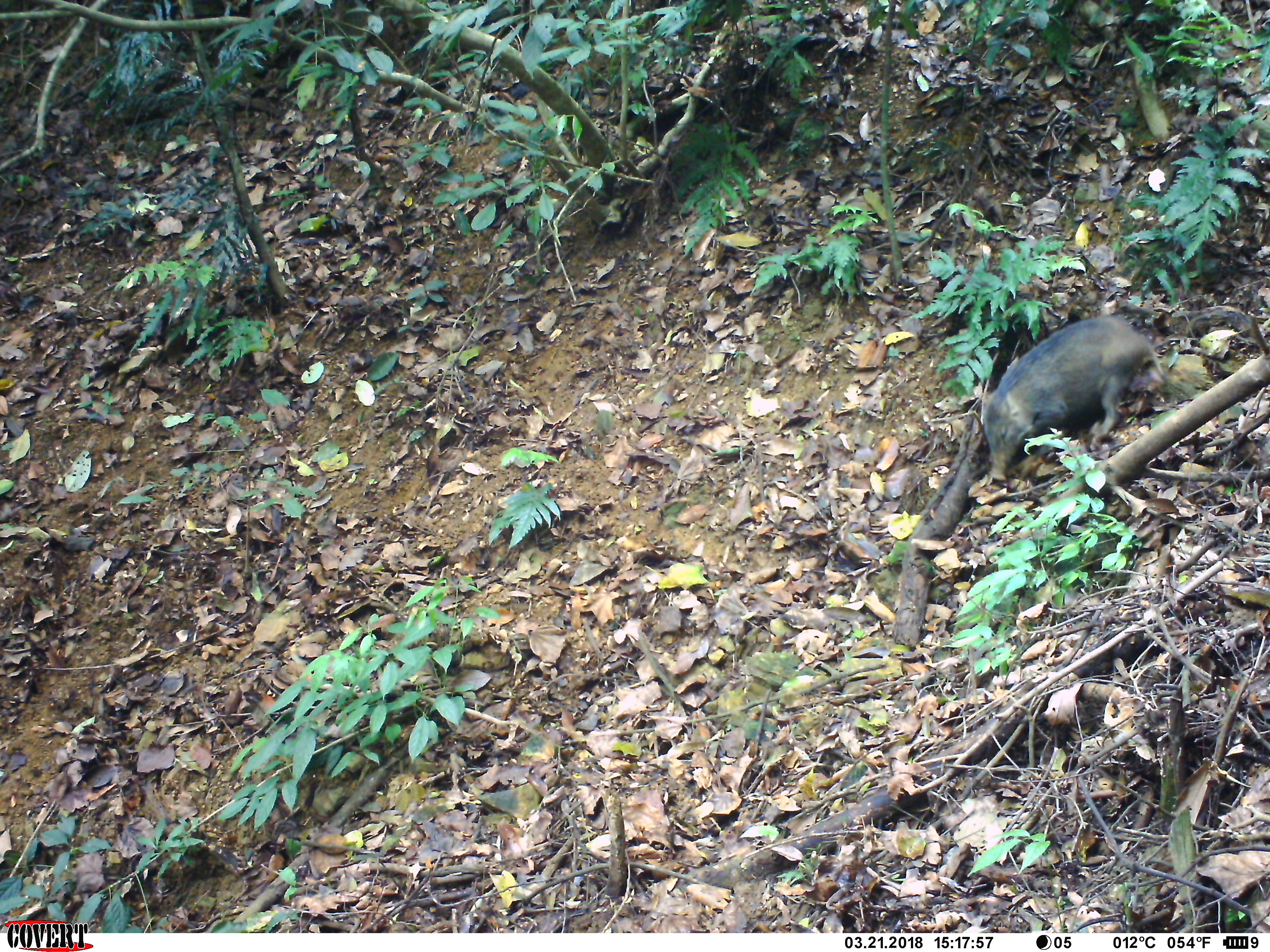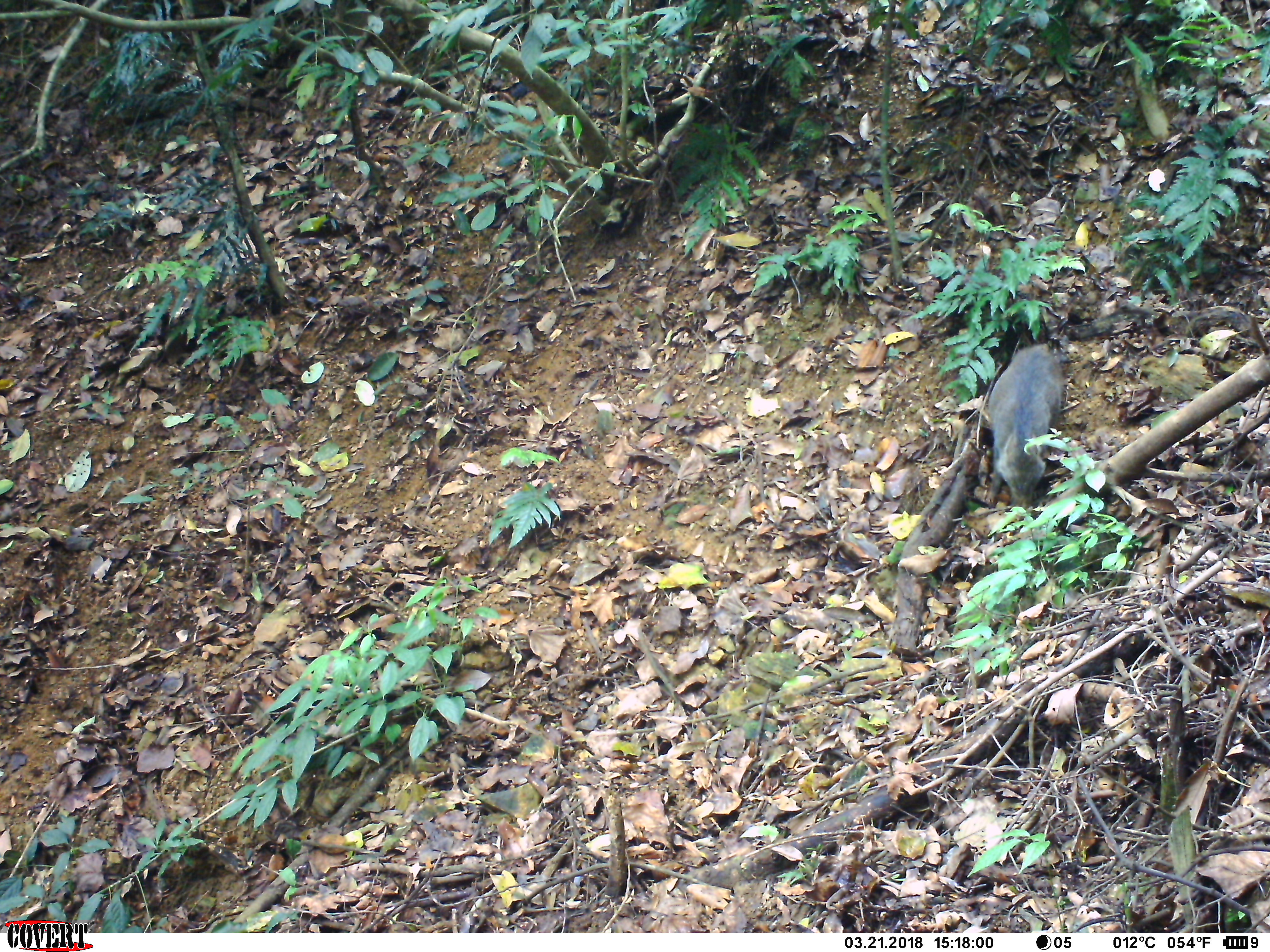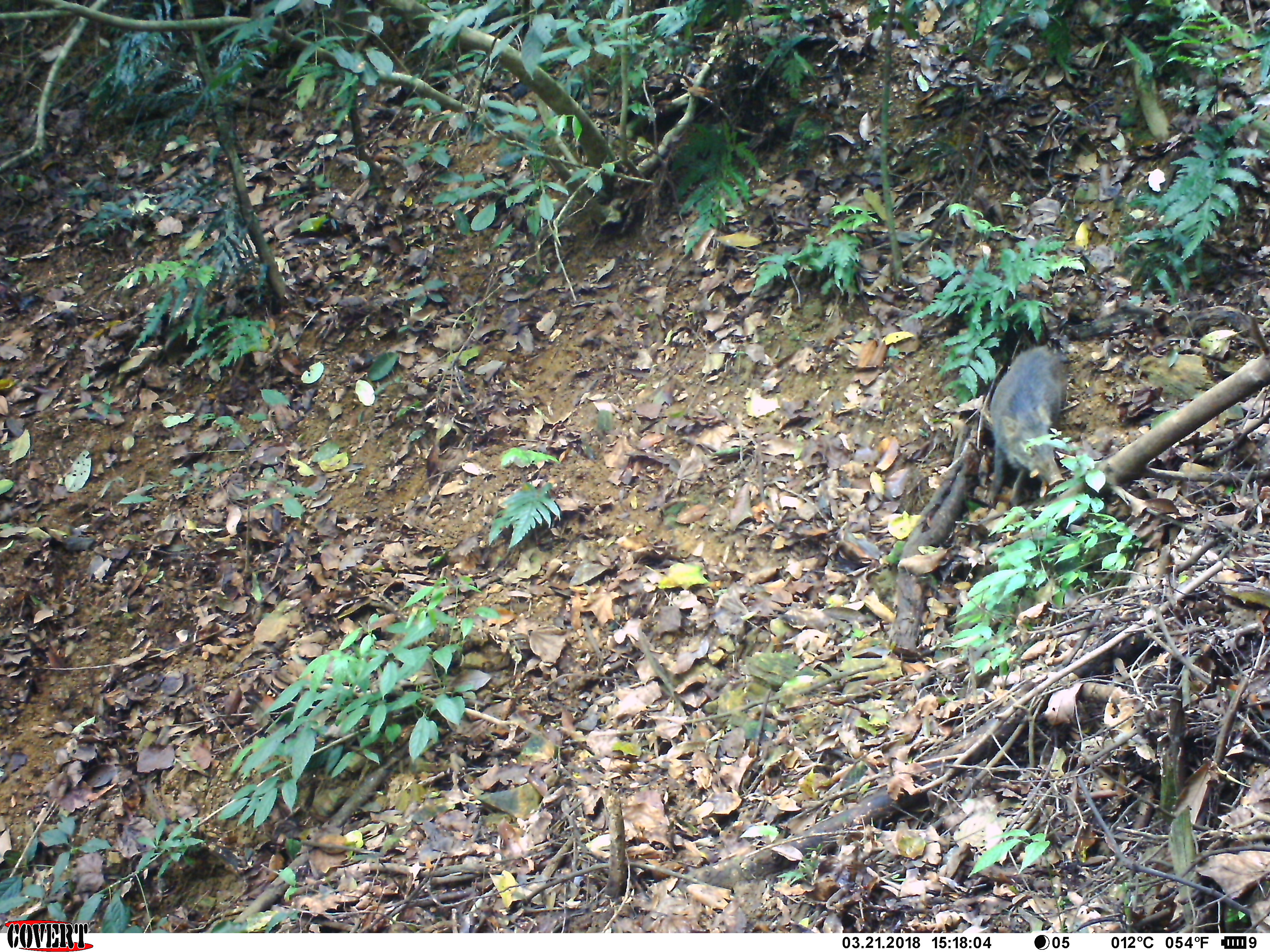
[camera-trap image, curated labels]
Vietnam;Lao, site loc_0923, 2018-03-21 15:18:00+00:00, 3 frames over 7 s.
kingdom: Animalia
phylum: Chordata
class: Mammalia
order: Artiodactyla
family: Suidae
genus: Sus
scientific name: Sus scrofa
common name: eurasian wild pig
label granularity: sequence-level